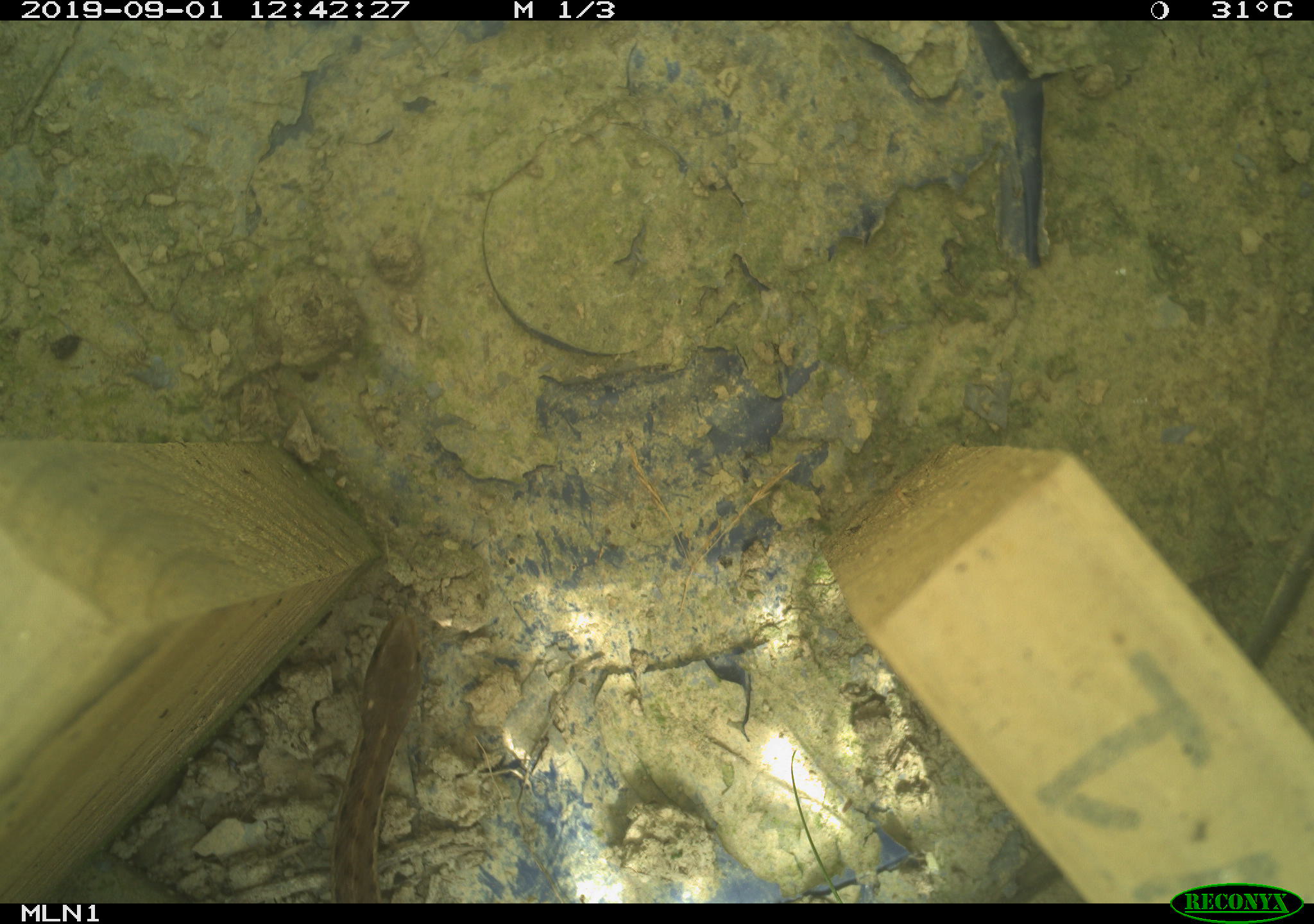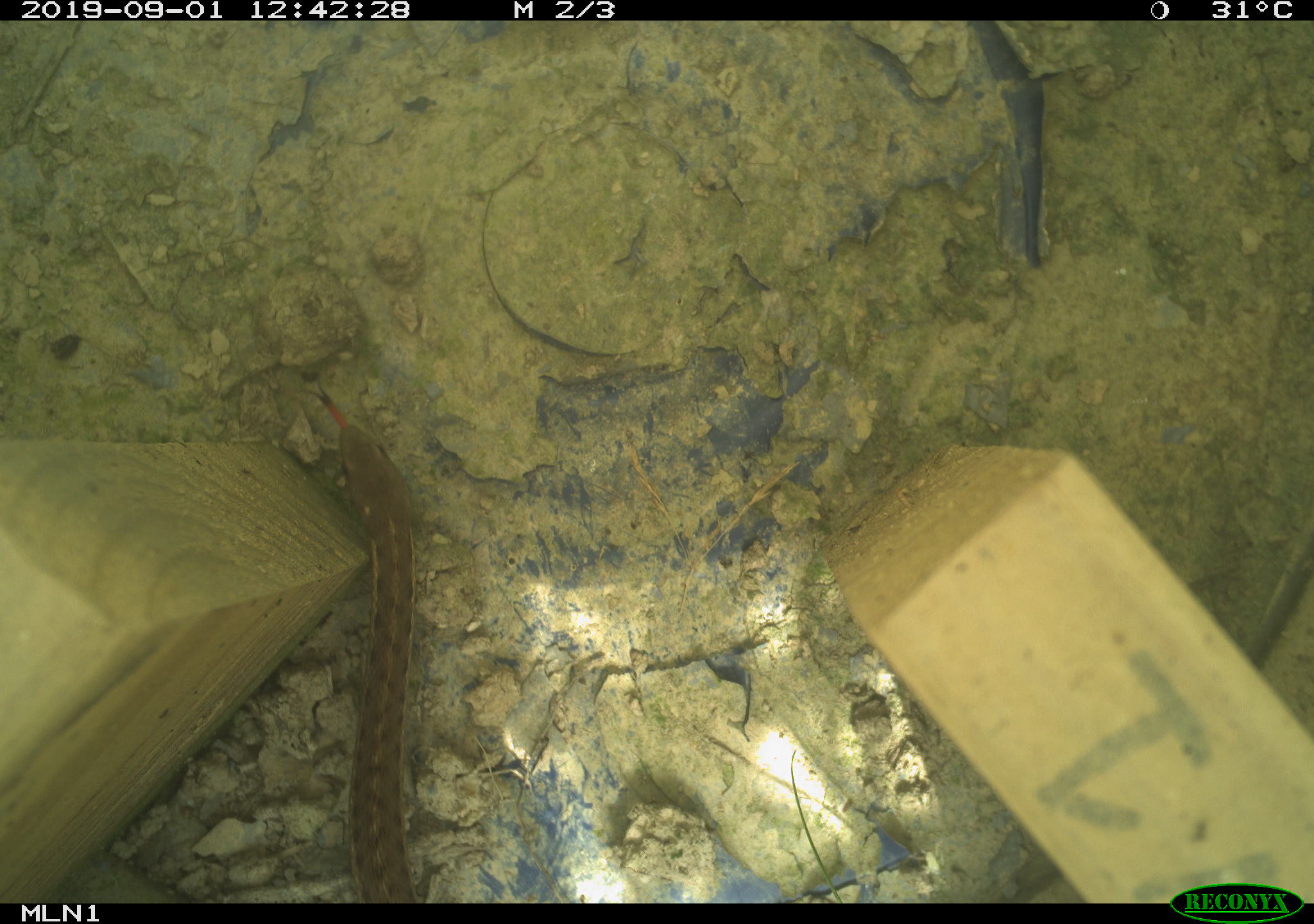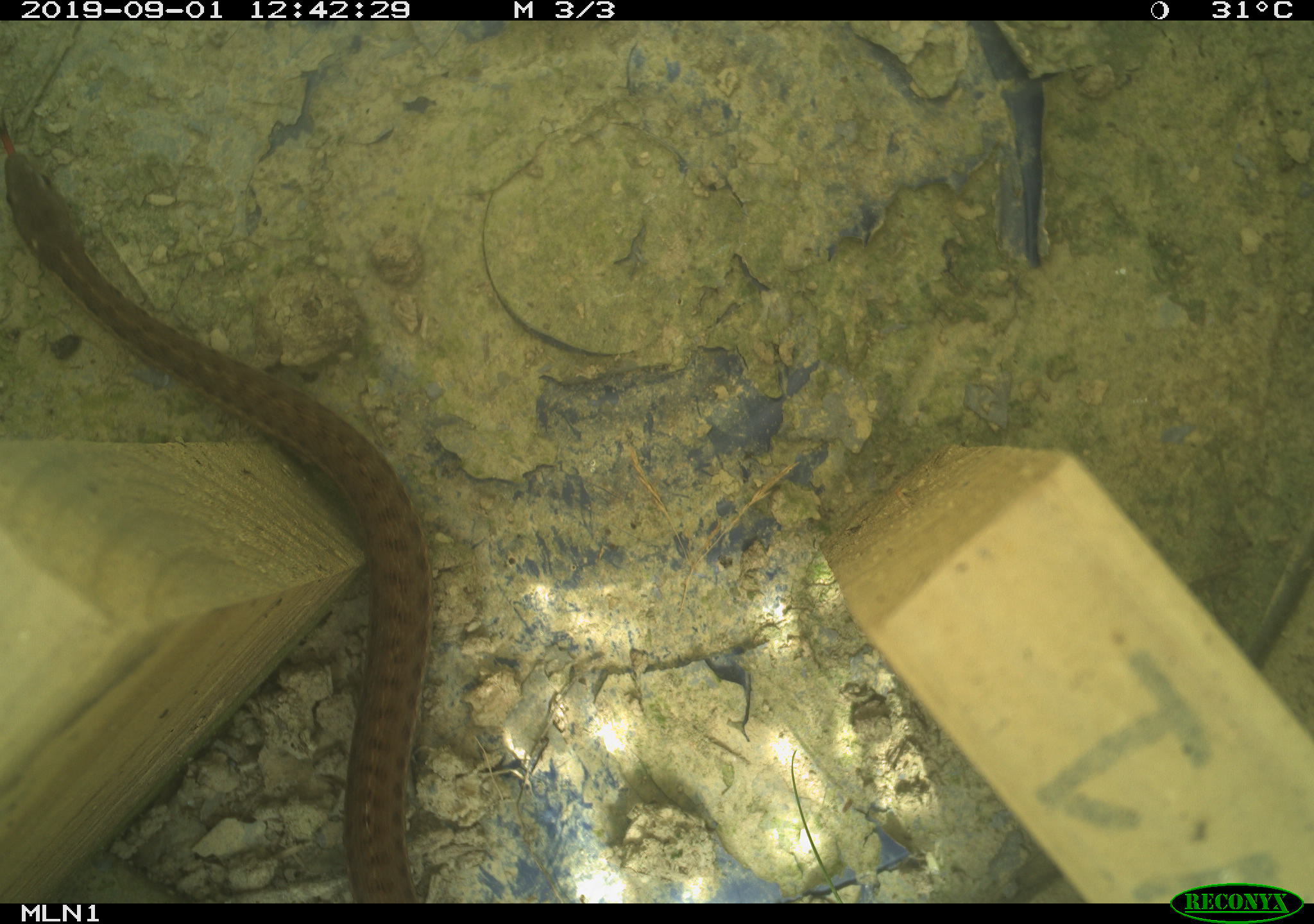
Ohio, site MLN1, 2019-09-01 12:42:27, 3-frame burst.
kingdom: Animalia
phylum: Chordata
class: Reptilia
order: Squamata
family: Colubridae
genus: Thamnophis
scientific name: Thamnophis sirtalis sirtalis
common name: eastern gartersnake